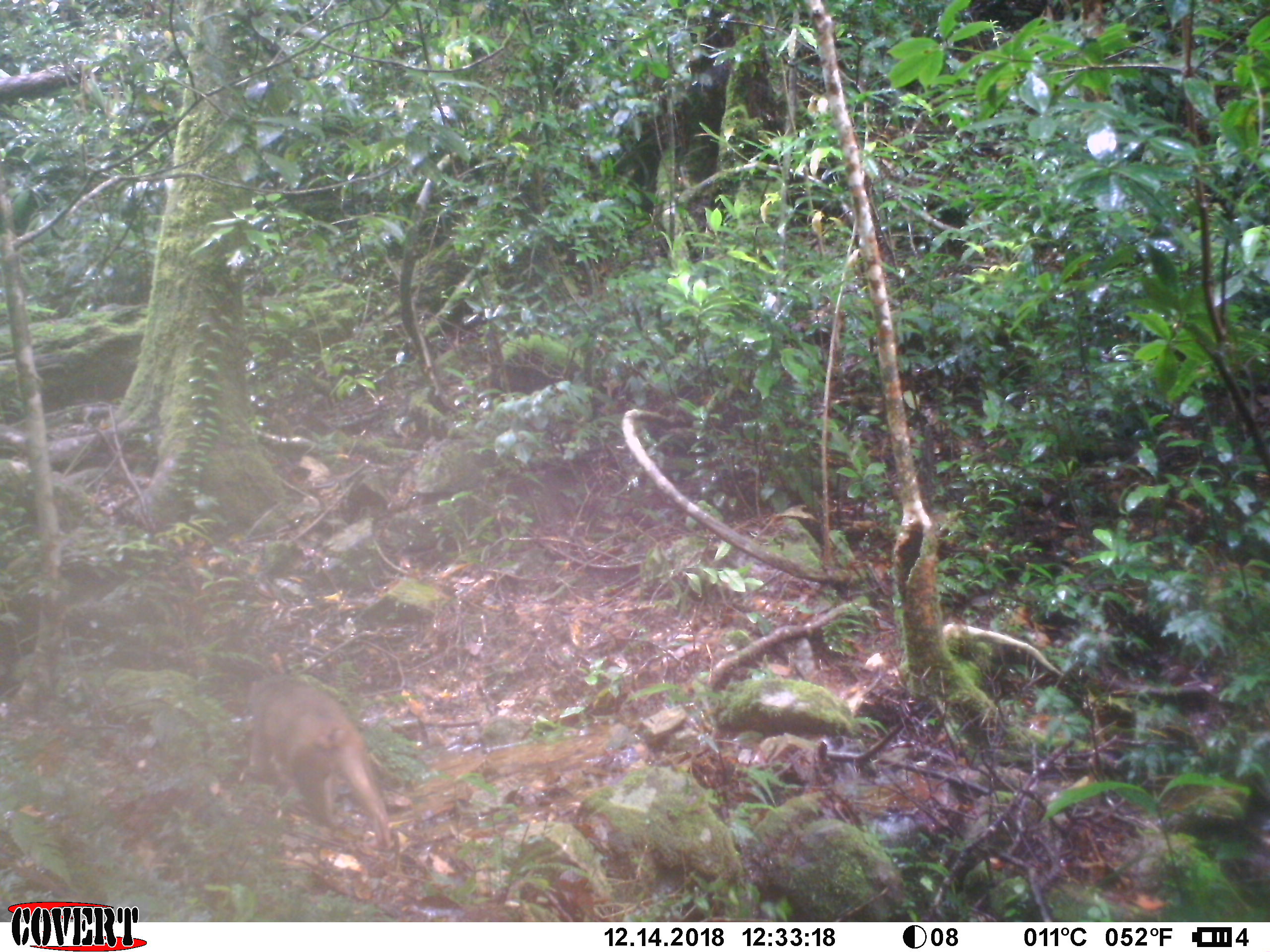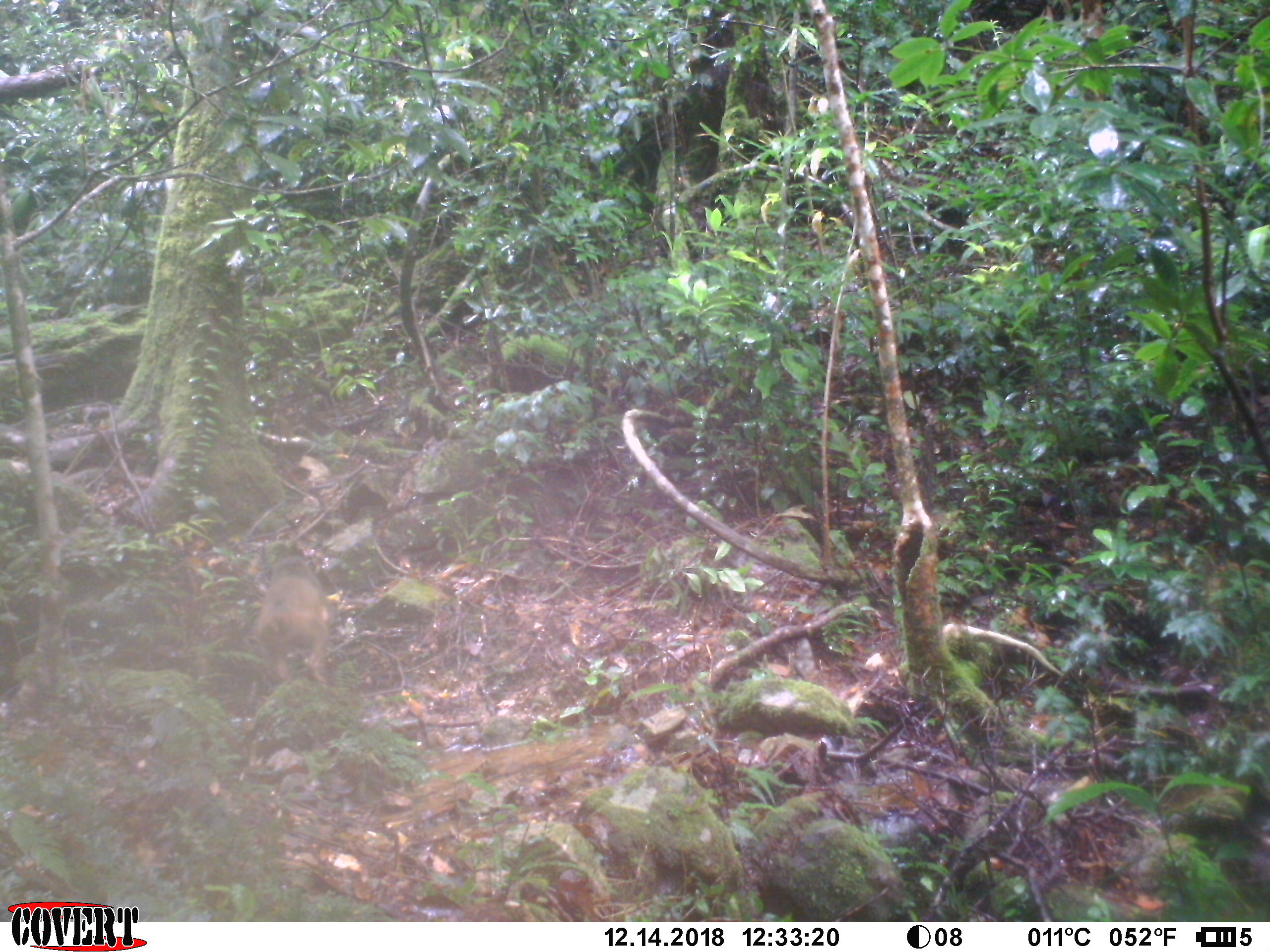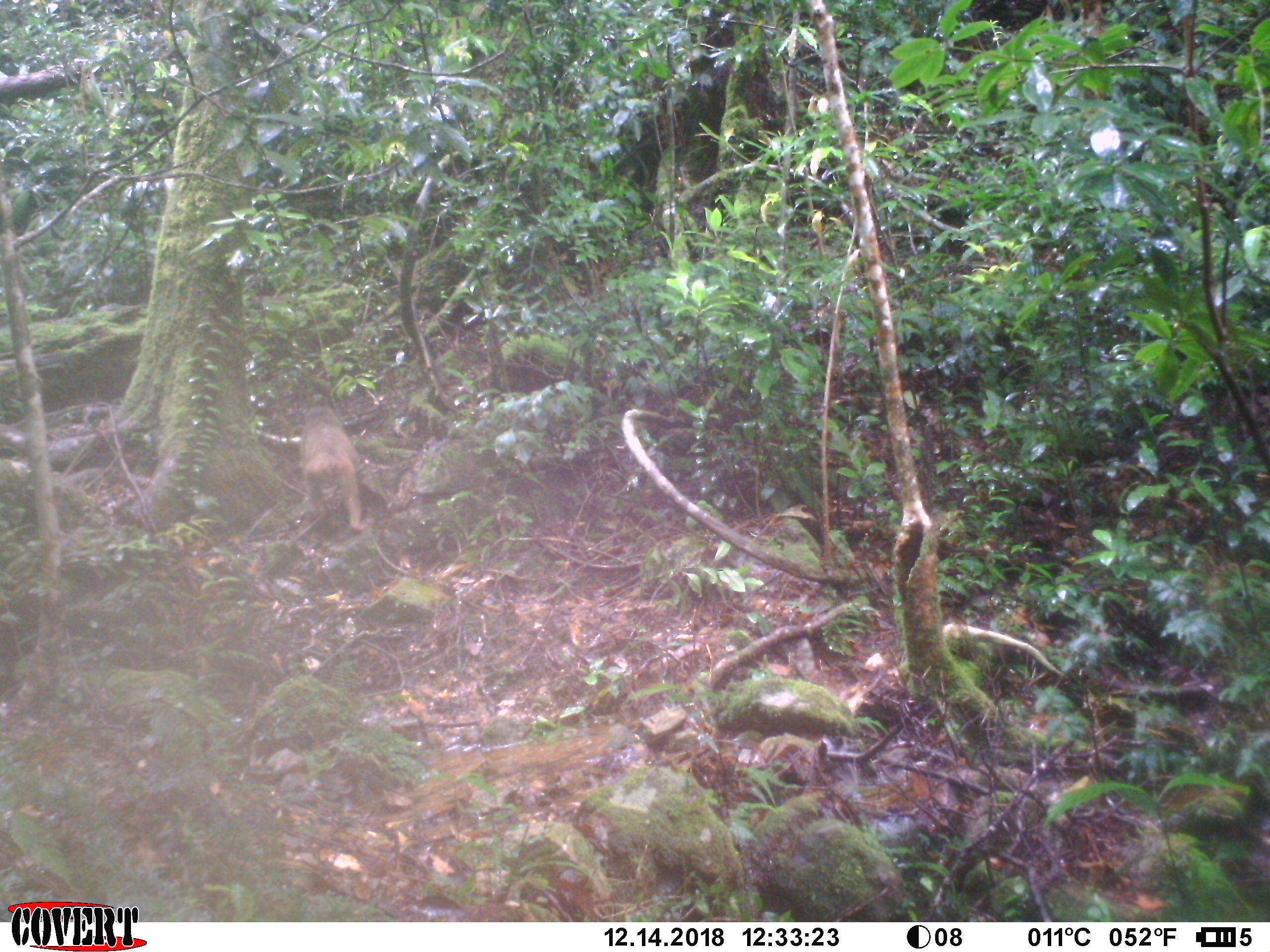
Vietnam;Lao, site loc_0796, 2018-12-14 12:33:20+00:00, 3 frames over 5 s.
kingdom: Animalia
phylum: Chordata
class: Mammalia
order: Primates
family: Cercopithecidae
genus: Macaca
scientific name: Macaca arctoides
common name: stump-tailed macaque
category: stump tailed macaque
Stump tailed macaque (stump-tailed macaque) (Macaca arctoides). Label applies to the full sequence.